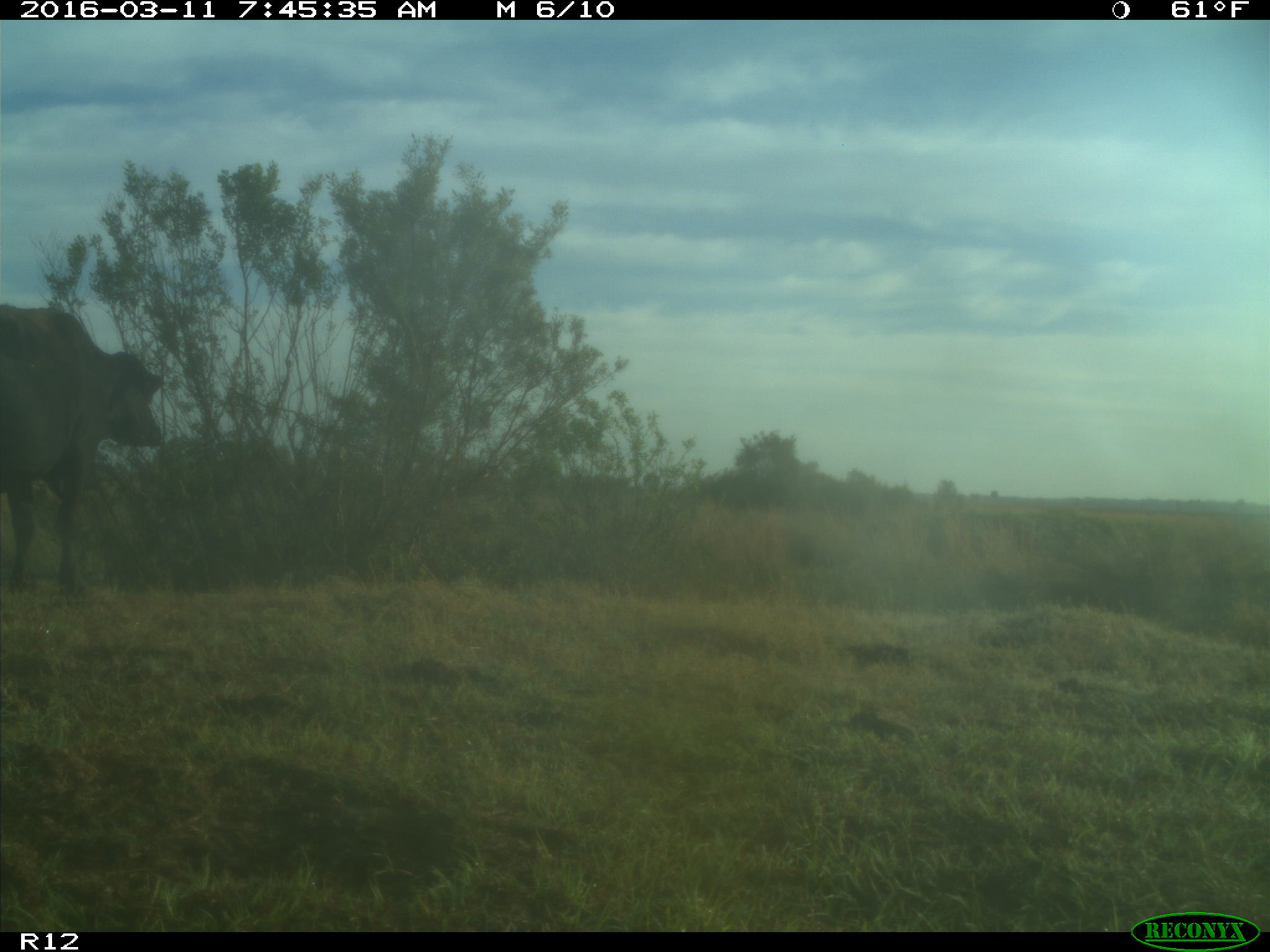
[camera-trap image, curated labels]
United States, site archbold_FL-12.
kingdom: Animalia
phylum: Chordata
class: Mammalia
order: Artiodactyla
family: Bovidae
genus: Bos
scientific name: Bos taurus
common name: domestic cow